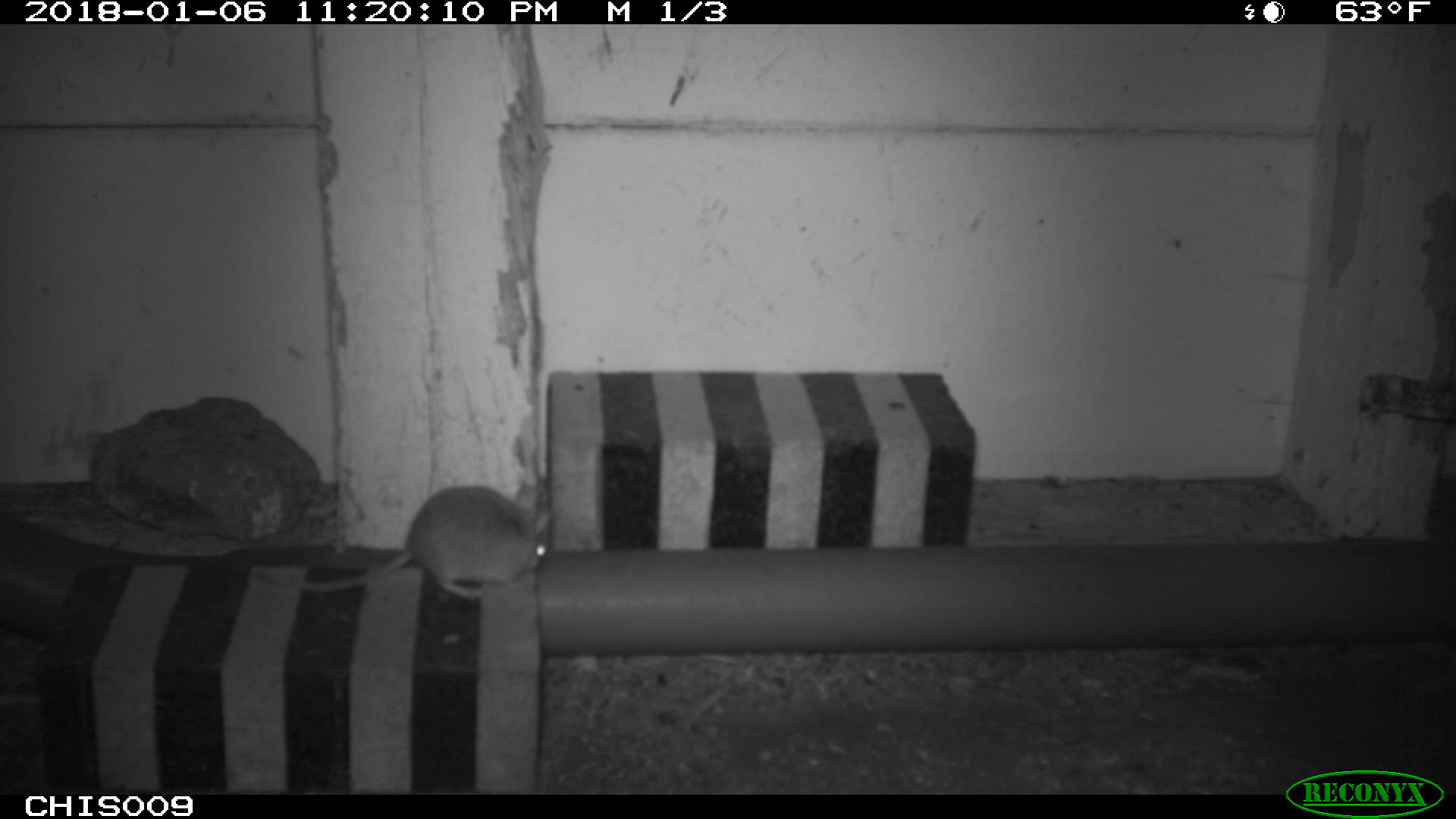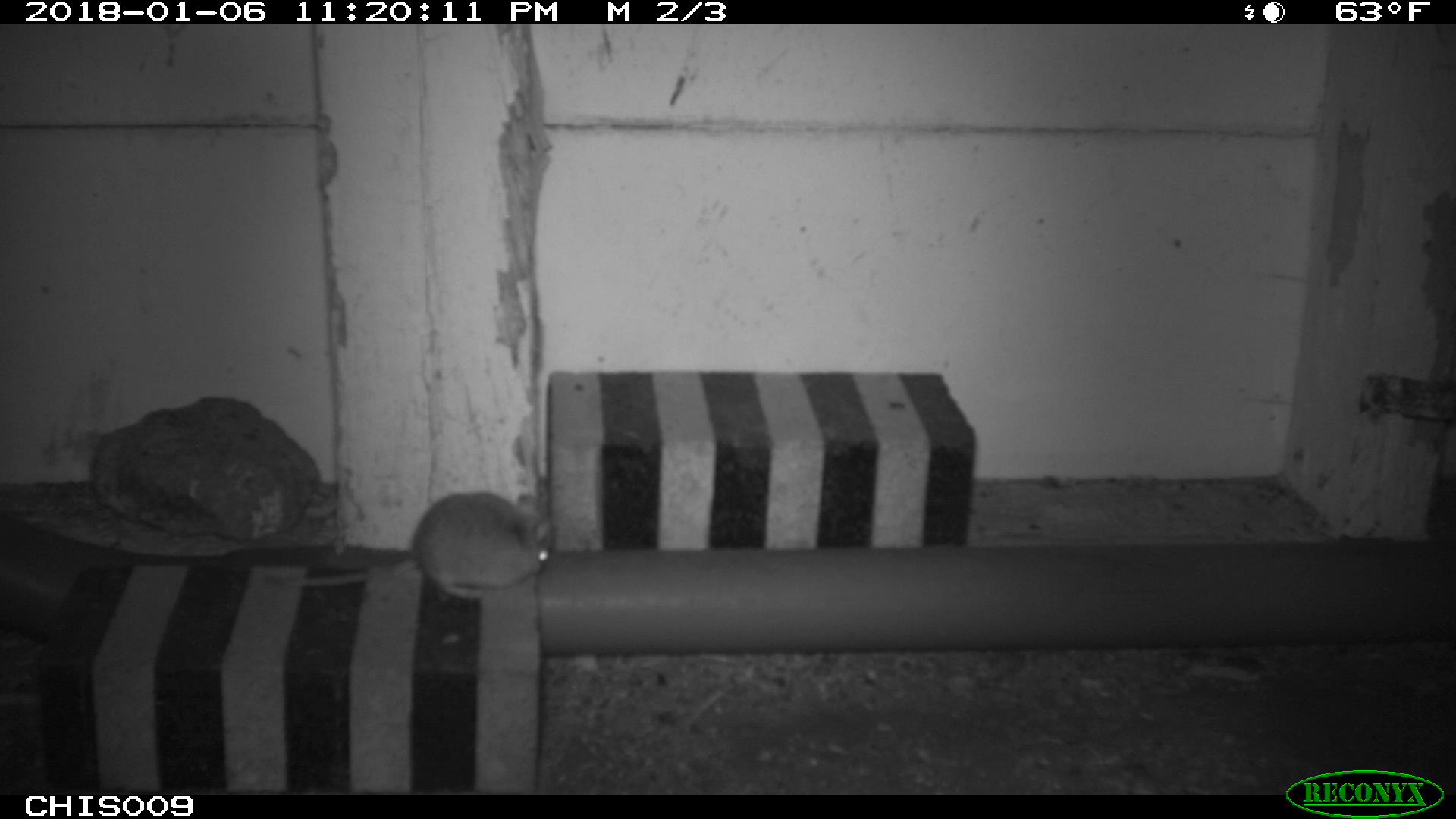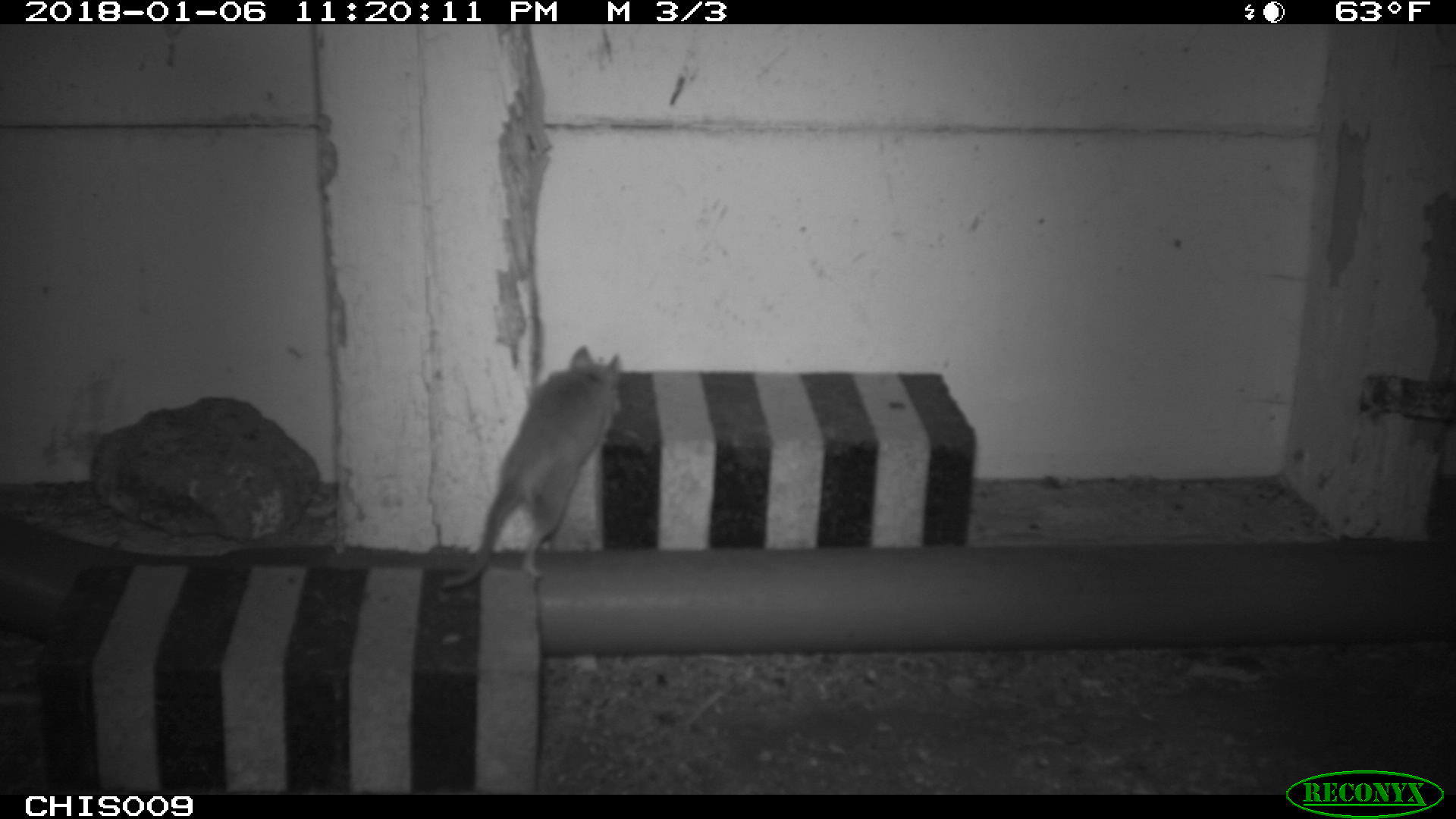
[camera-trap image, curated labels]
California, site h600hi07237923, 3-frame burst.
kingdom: Animalia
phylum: Chordata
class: Mammalia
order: Rodentia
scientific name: Rodentia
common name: rodent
Rodent (Rodentia).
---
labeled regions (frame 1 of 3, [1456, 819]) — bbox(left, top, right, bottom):
rodent: bbox(241, 486, 551, 598)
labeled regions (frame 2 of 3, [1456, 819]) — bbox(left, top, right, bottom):
rodent: bbox(260, 492, 550, 598)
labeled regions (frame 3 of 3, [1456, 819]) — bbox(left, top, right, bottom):
rodent: bbox(444, 346, 622, 590)